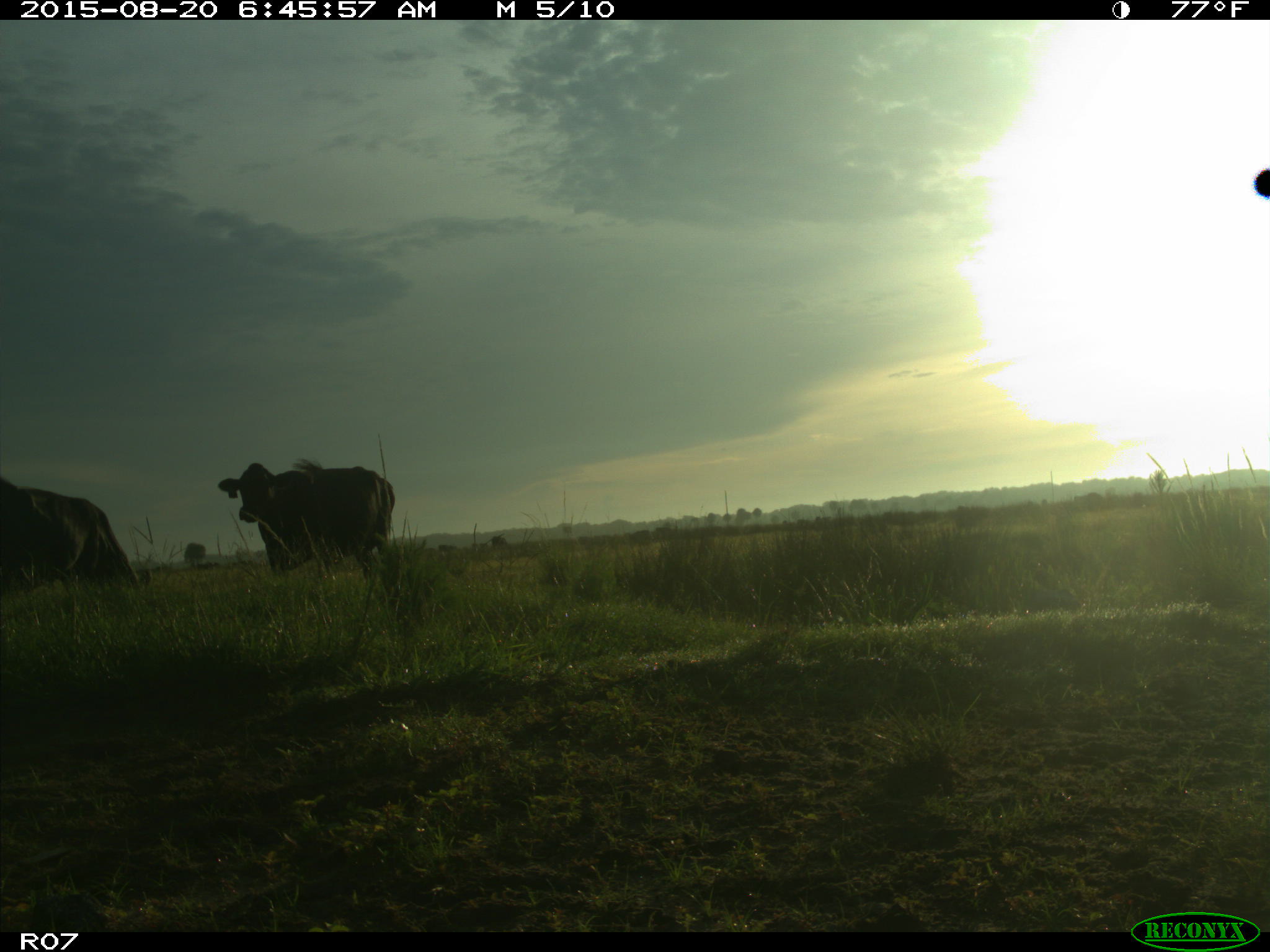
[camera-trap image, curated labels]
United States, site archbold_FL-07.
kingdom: Animalia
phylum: Chordata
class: Mammalia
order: Artiodactyla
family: Bovidae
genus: Bos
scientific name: Bos taurus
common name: domestic cow